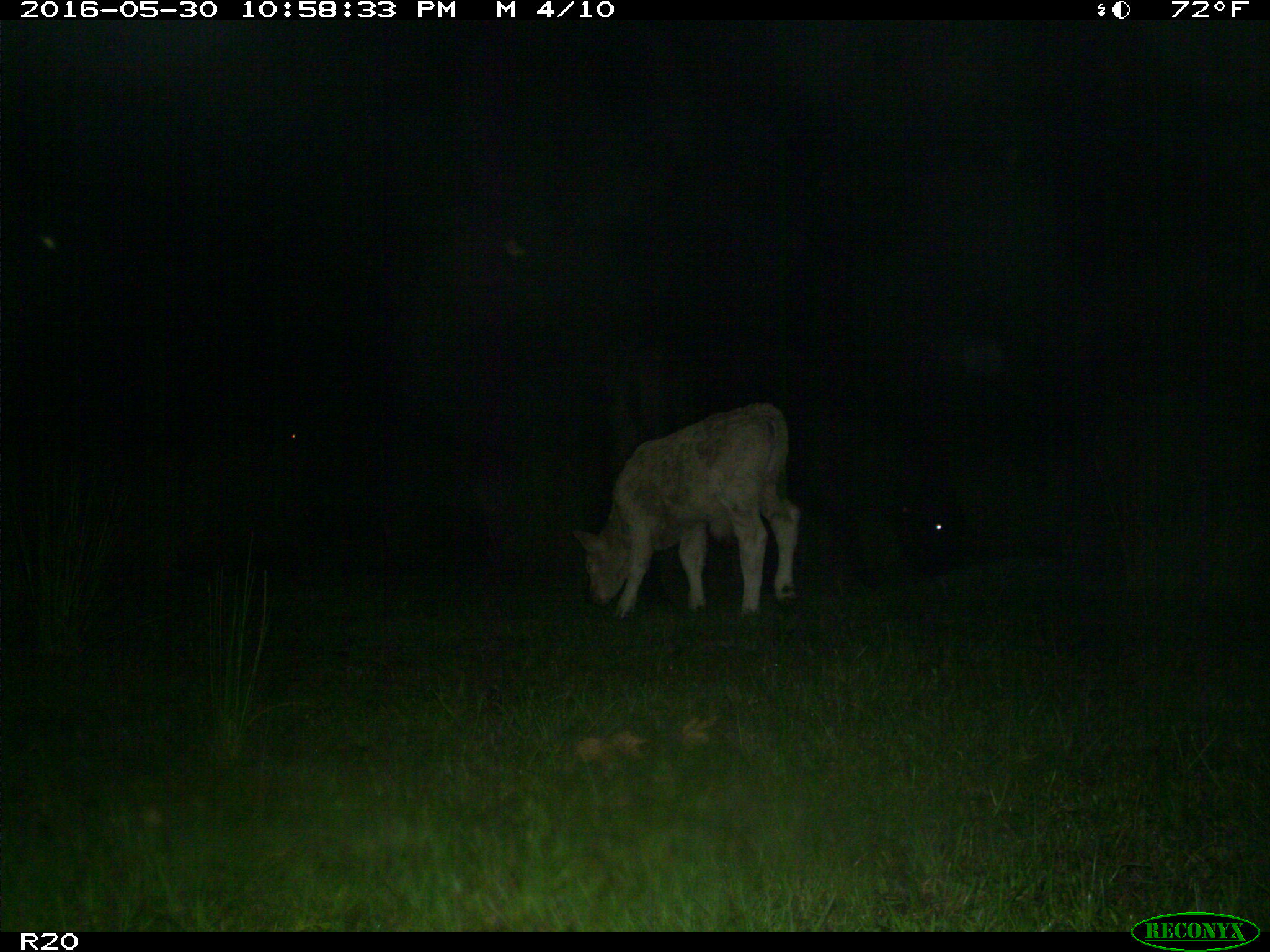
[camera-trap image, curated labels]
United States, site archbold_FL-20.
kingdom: Animalia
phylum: Chordata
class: Mammalia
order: Artiodactyla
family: Bovidae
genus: Bos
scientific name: Bos taurus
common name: domestic cow